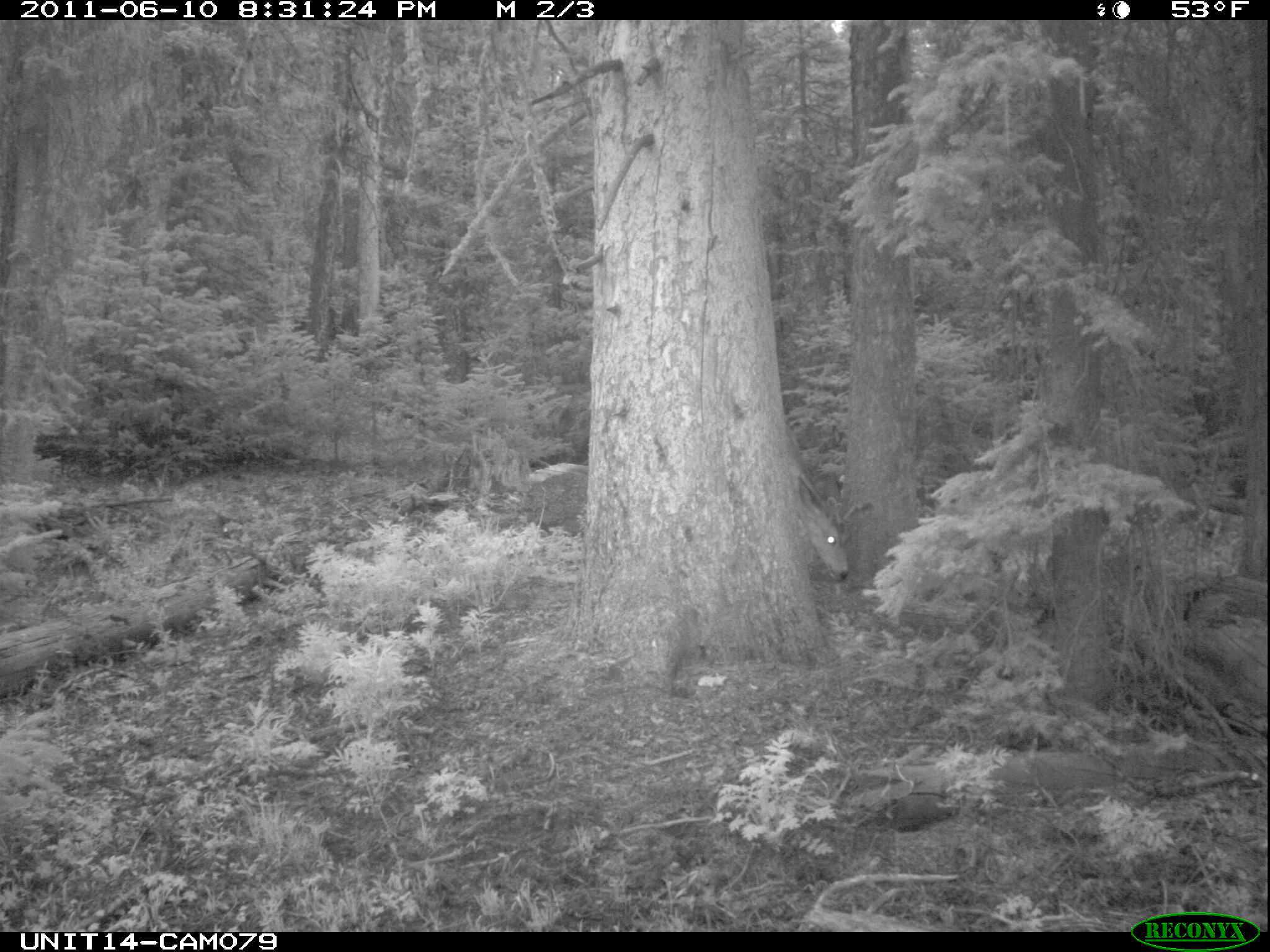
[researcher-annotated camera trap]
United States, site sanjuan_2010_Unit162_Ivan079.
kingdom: Animalia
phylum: Chordata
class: Mammalia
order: Artiodactyla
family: Cervidae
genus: Odocoileus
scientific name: Odocoileus hemionus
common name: mule deer